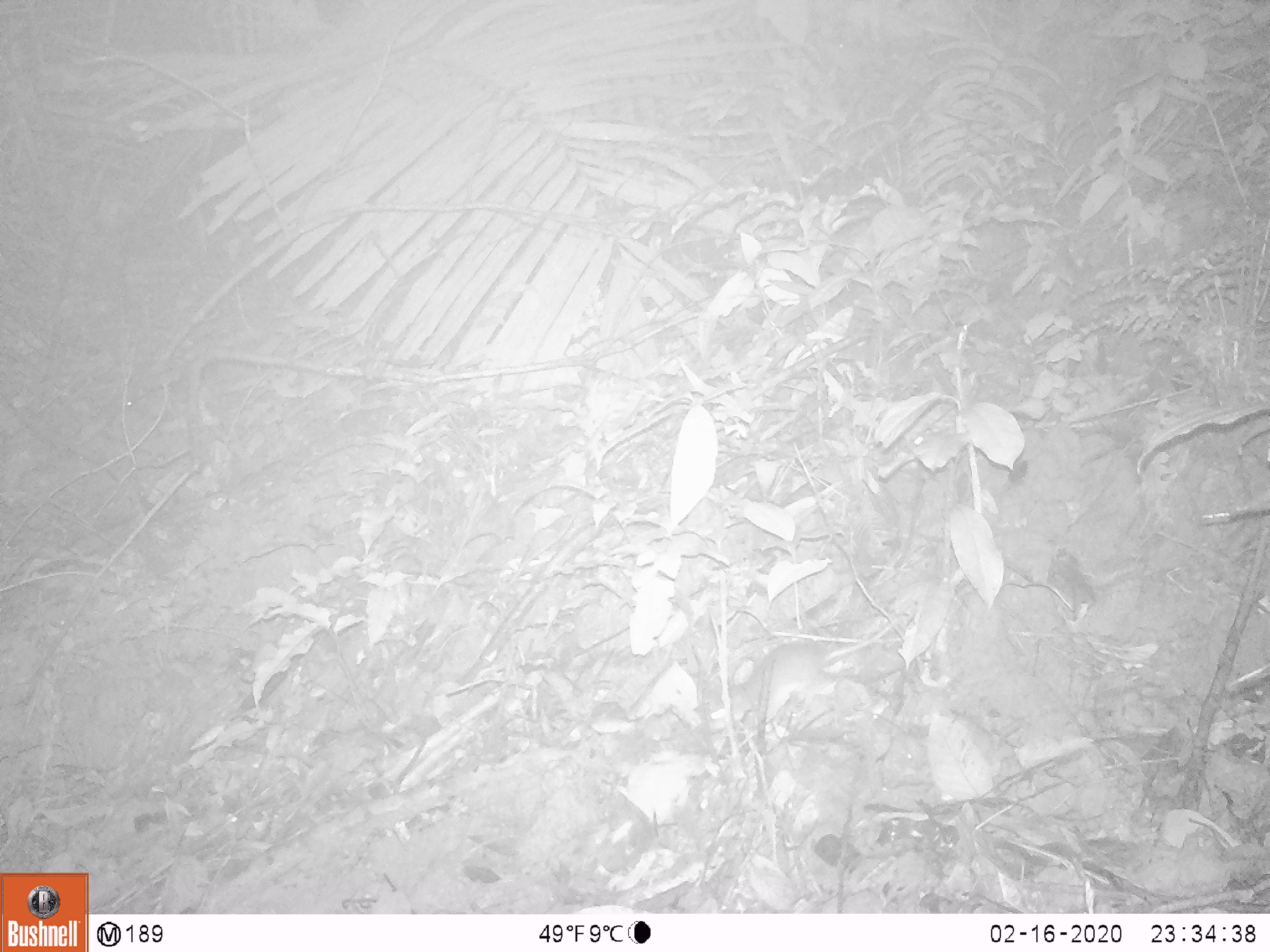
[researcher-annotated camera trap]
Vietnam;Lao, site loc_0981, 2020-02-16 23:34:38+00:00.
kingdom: Animalia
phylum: Chordata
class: Mammalia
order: Rodentia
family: Muridae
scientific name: Muridae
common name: old-world mice and rats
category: unidentified murid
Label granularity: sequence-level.